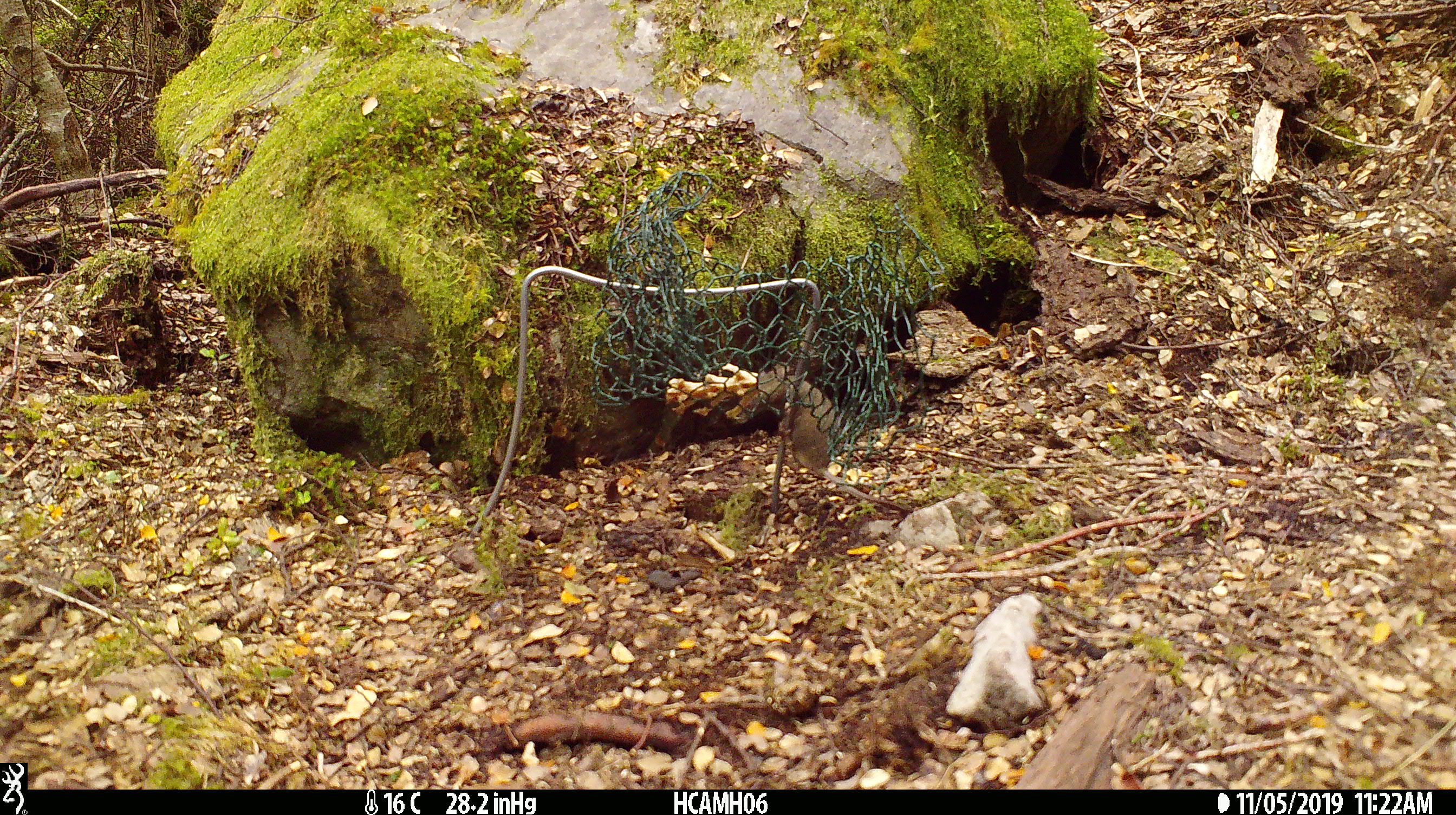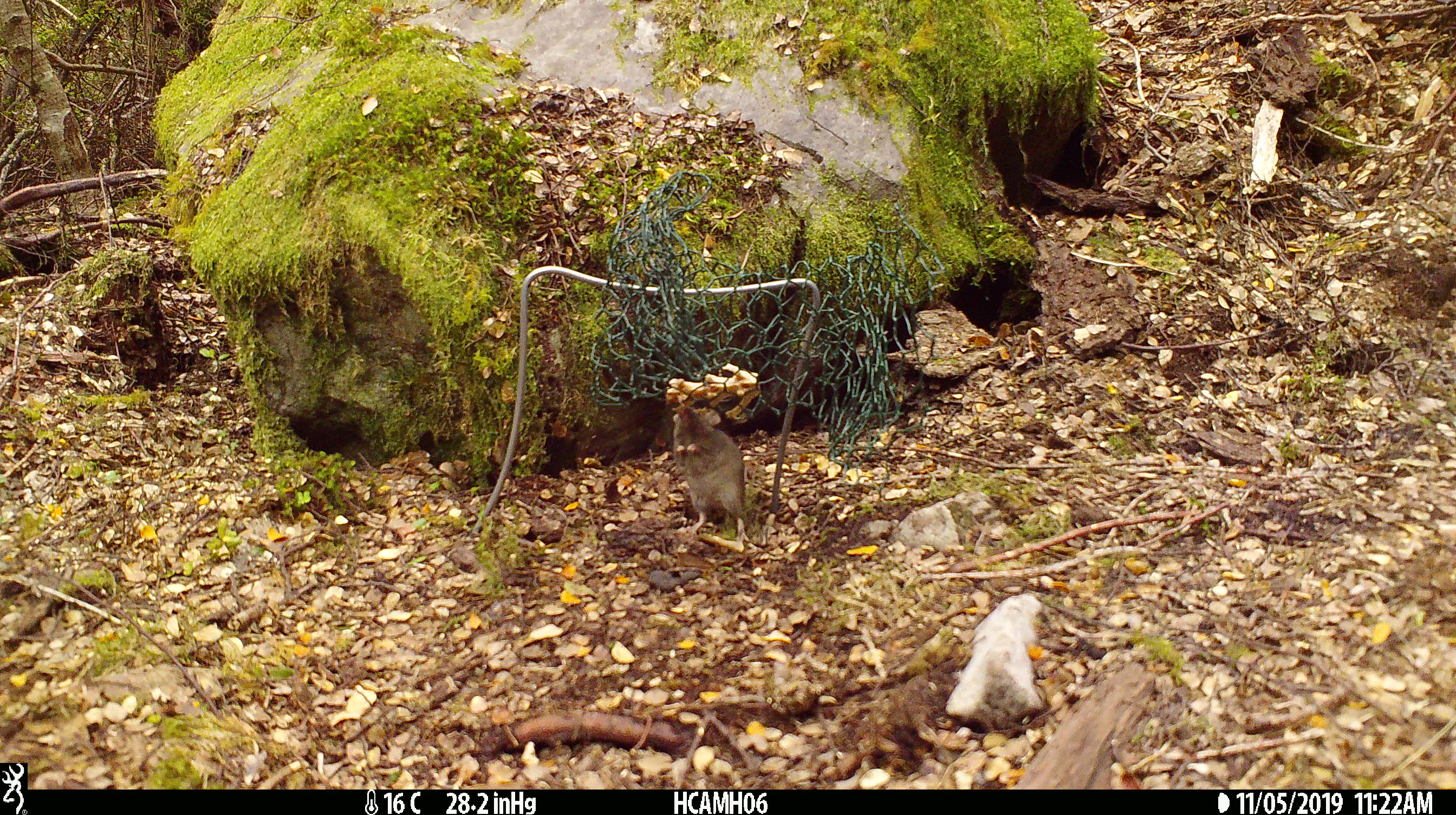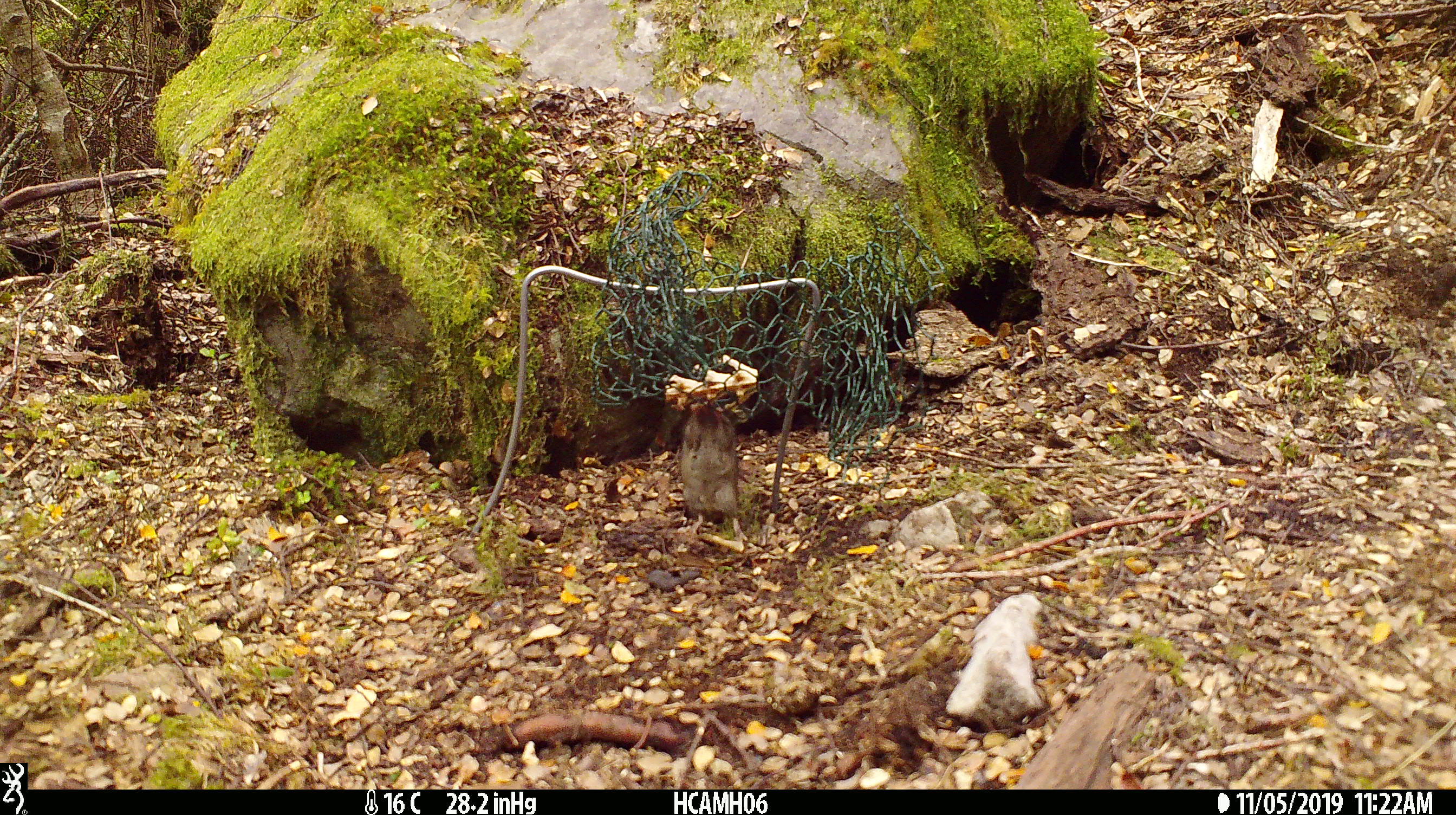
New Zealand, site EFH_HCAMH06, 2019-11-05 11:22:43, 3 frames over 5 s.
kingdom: Animalia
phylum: Chordata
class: Mammalia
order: Rodentia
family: Muridae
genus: Mus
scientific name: Mus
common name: mouse